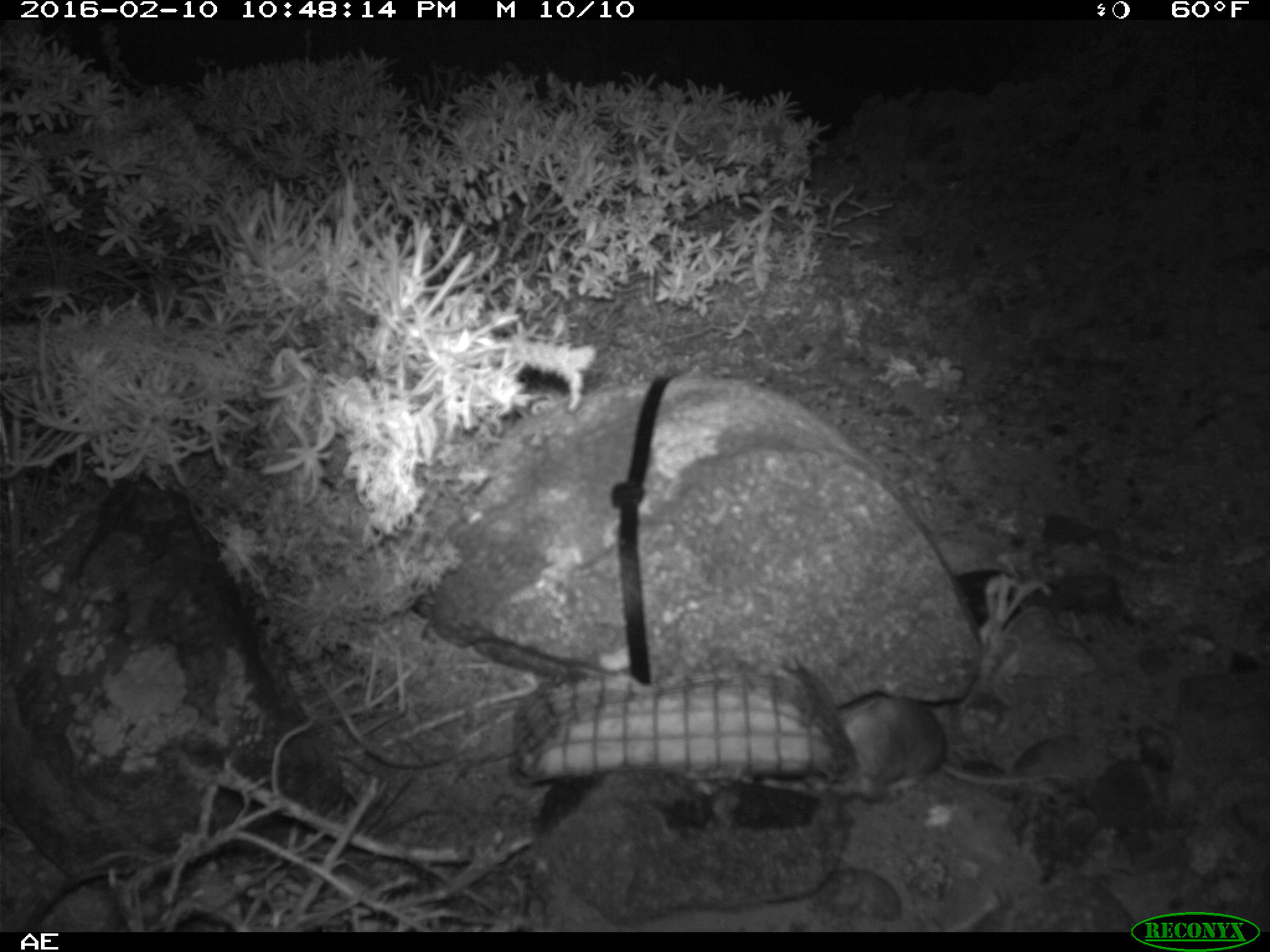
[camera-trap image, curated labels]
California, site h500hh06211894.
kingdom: Animalia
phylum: Chordata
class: Mammalia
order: Rodentia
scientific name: Rodentia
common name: rodent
Rodent (Rodentia).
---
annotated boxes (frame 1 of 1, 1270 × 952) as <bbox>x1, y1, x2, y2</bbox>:
rodent: <bbox>835, 692, 1071, 796</bbox>